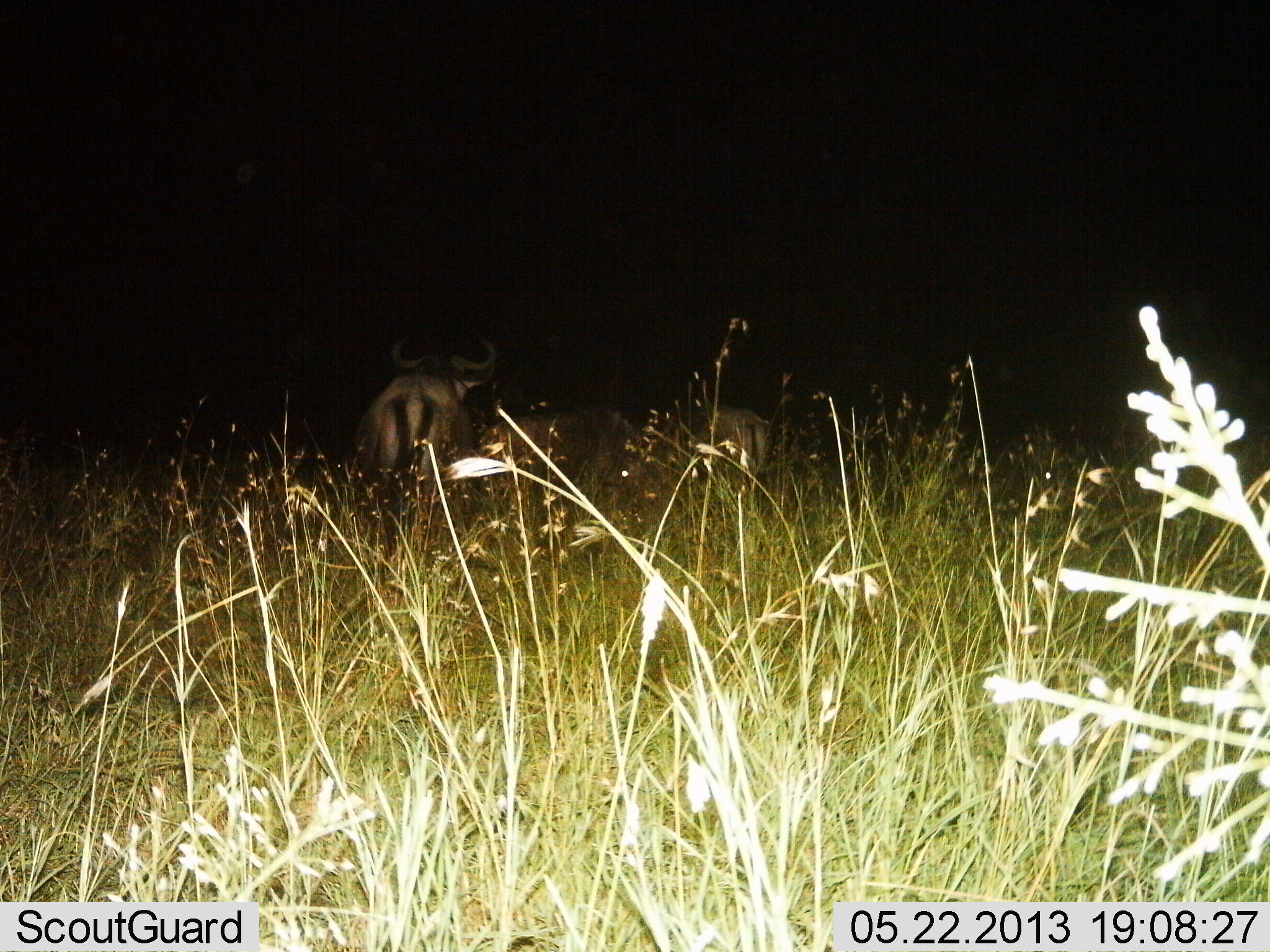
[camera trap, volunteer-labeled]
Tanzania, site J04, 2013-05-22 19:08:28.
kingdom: Animalia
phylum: Chordata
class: Mammalia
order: Artiodactyla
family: Bovidae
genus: Connochaetes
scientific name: Connochaetes taurinus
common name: blue wildebeest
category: wildebeest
Wildebeest (blue wildebeest) (Connochaetes taurinus), count 3. Behavior (volunteer vote fractions): standing 71%, resting 4%, moving 33%, interacting 0%. Young present (vote fraction): 0%. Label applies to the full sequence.